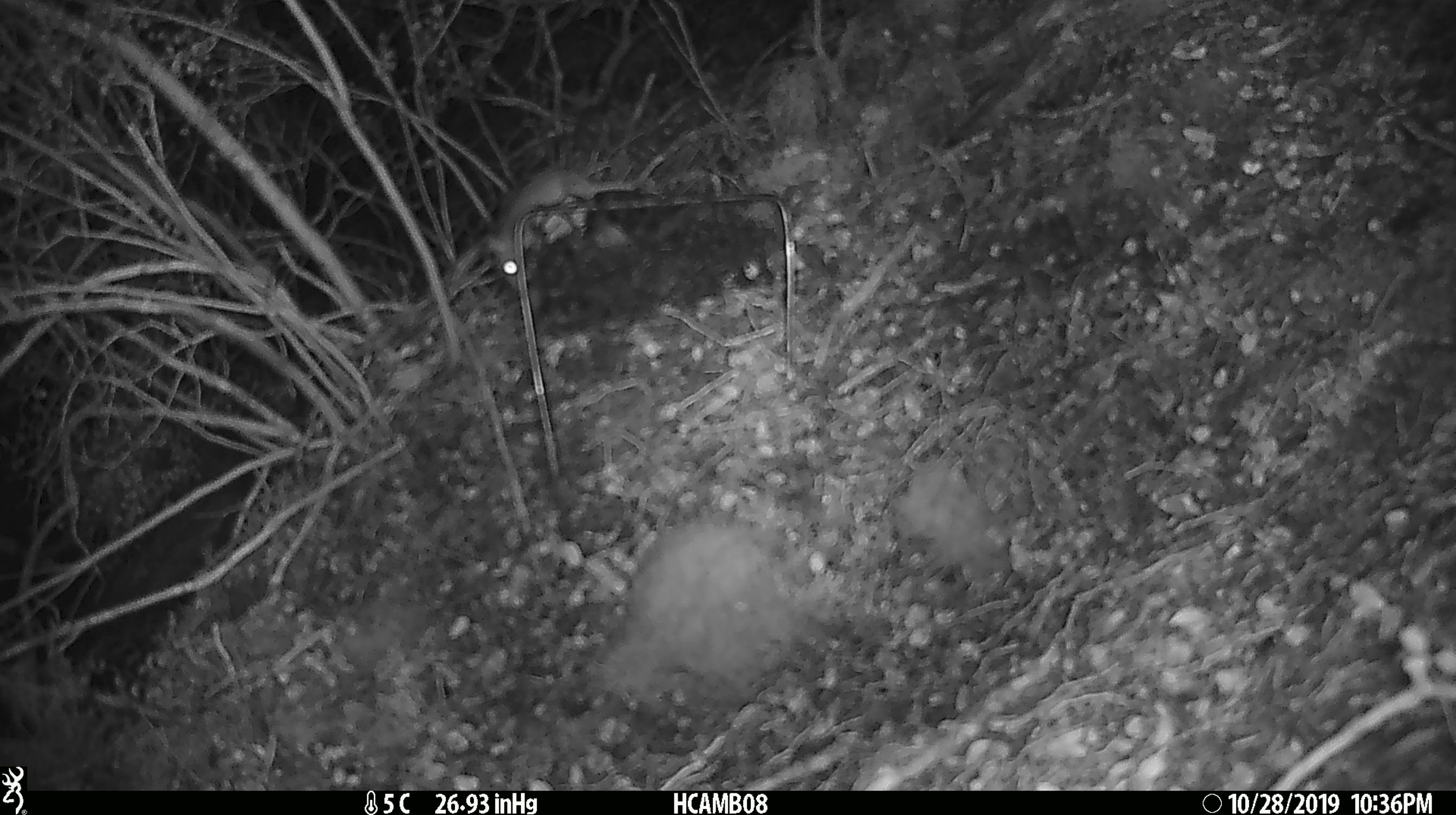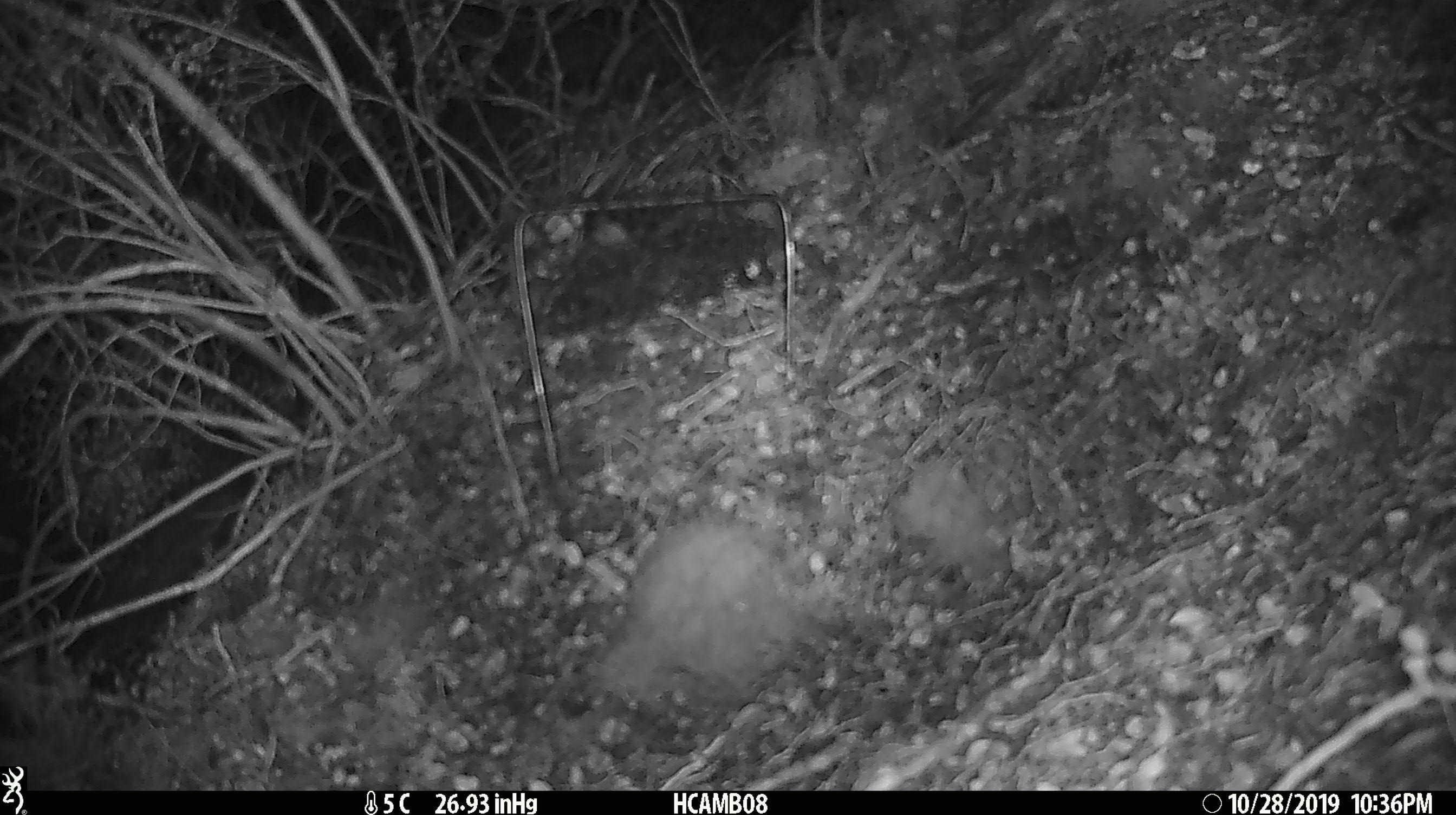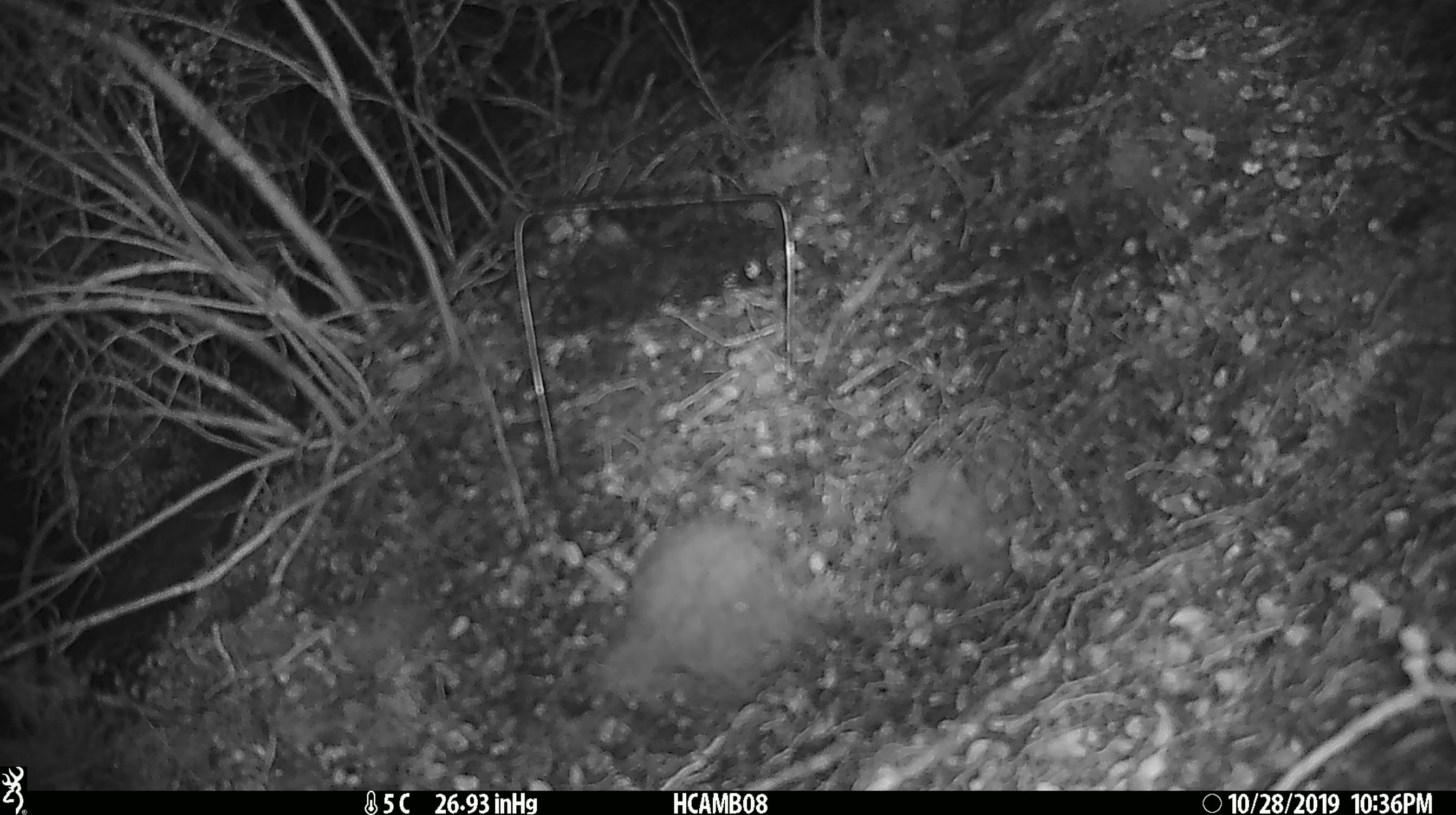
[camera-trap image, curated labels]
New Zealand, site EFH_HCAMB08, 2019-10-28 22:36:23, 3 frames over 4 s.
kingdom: Animalia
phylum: Chordata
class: Mammalia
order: Rodentia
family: Muridae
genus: Mus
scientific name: Mus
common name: mouse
Mouse (Mus).